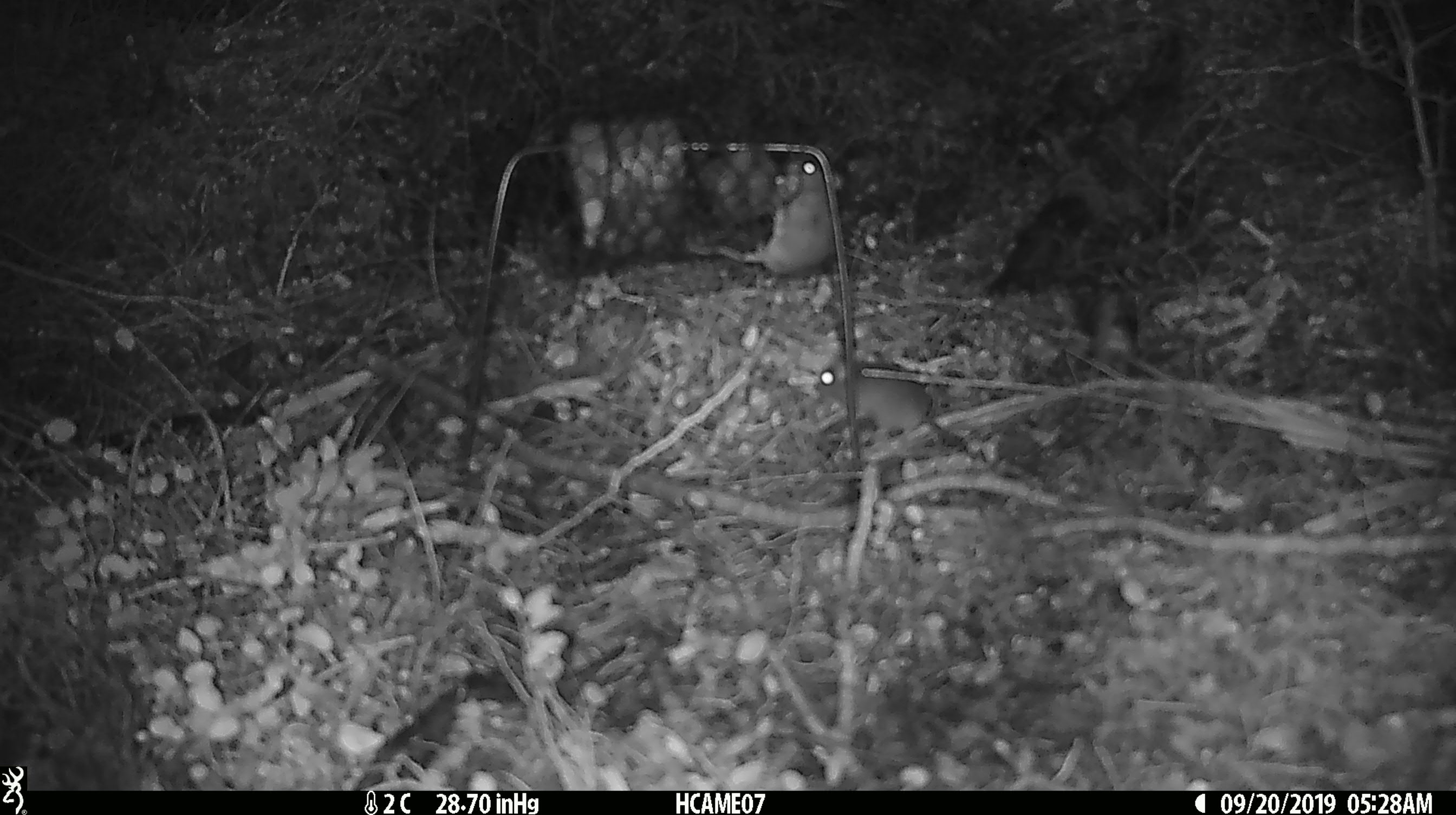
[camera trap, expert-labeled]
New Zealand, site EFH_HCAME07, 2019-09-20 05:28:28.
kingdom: Animalia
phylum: Chordata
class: Mammalia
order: Rodentia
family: Muridae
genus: Mus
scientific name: Mus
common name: mouse